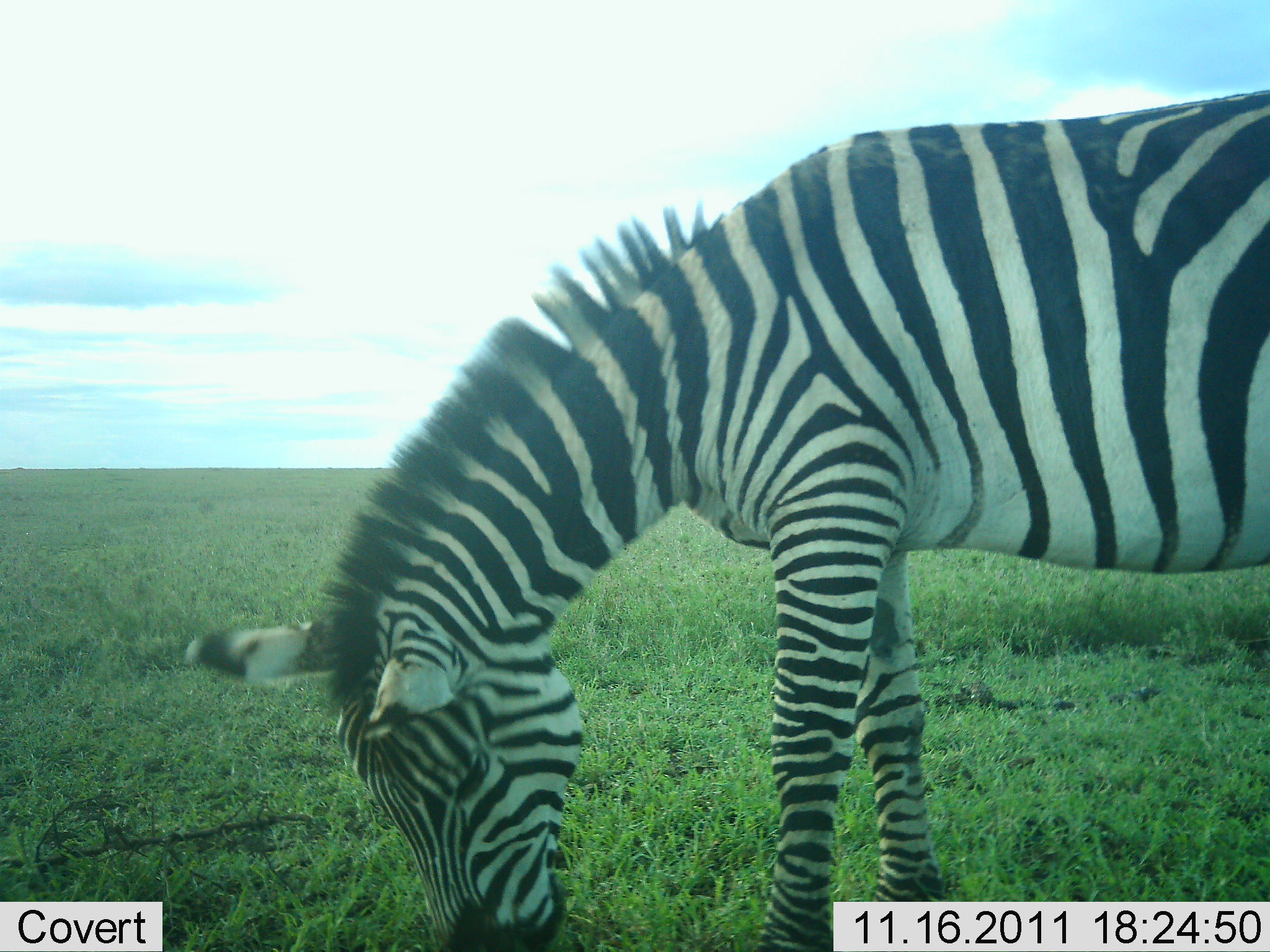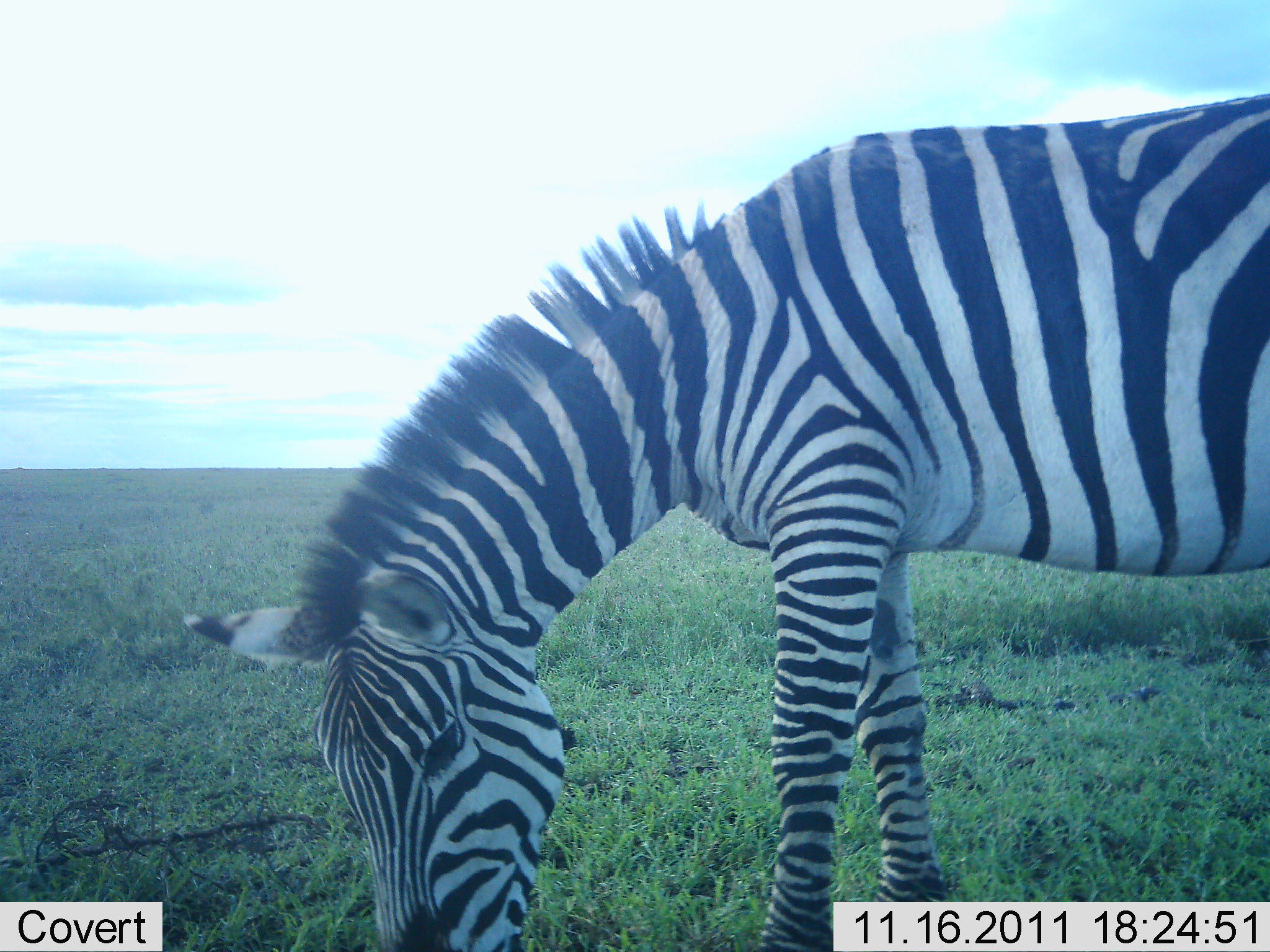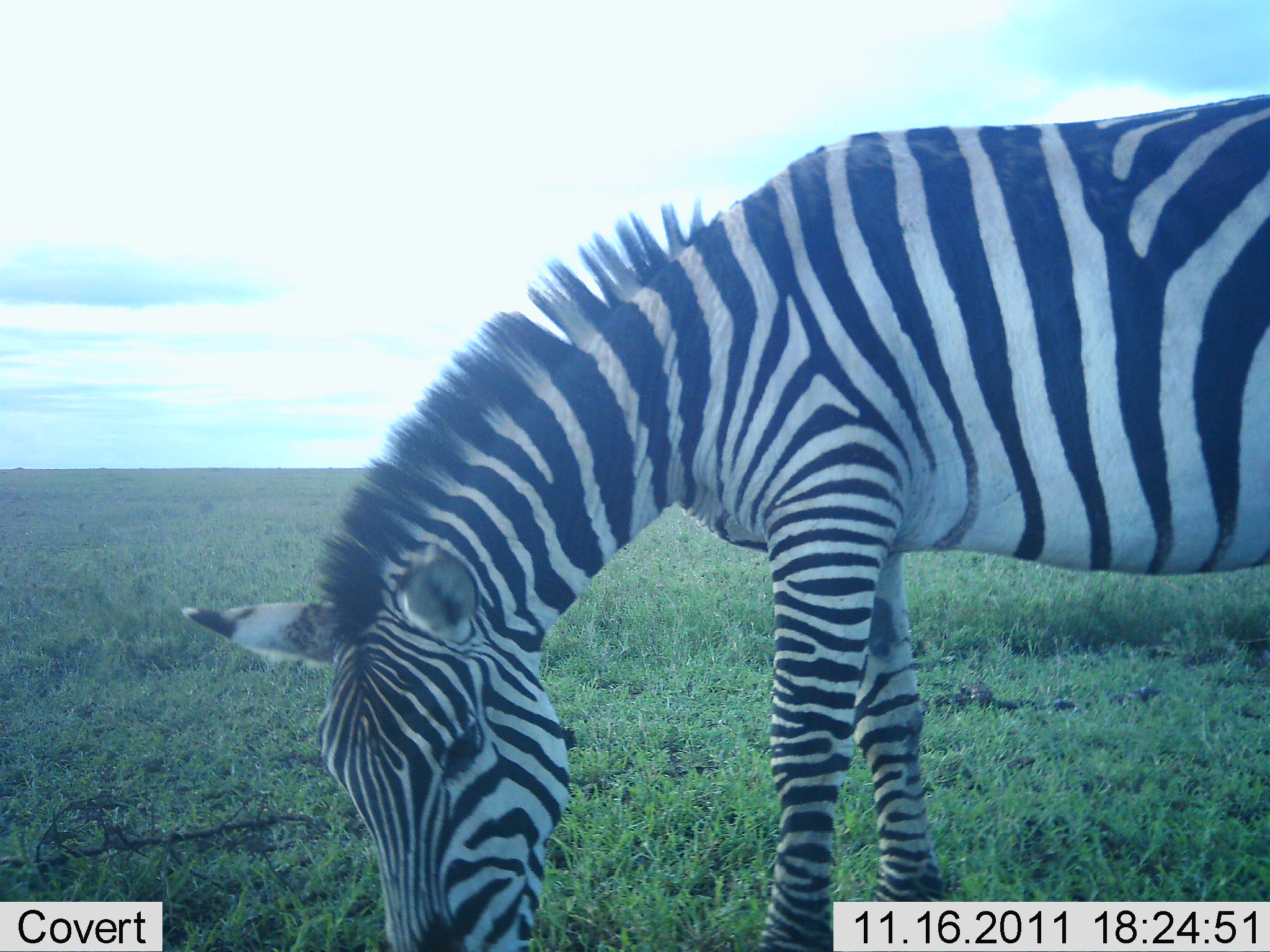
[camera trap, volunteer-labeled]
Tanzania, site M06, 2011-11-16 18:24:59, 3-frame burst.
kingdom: Animalia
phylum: Chordata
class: Mammalia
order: Perissodactyla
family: Equidae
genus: Equus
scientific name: Equus quagga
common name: plains zebra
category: zebra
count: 1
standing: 50%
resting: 0%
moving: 0%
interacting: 0%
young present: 0%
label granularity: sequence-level